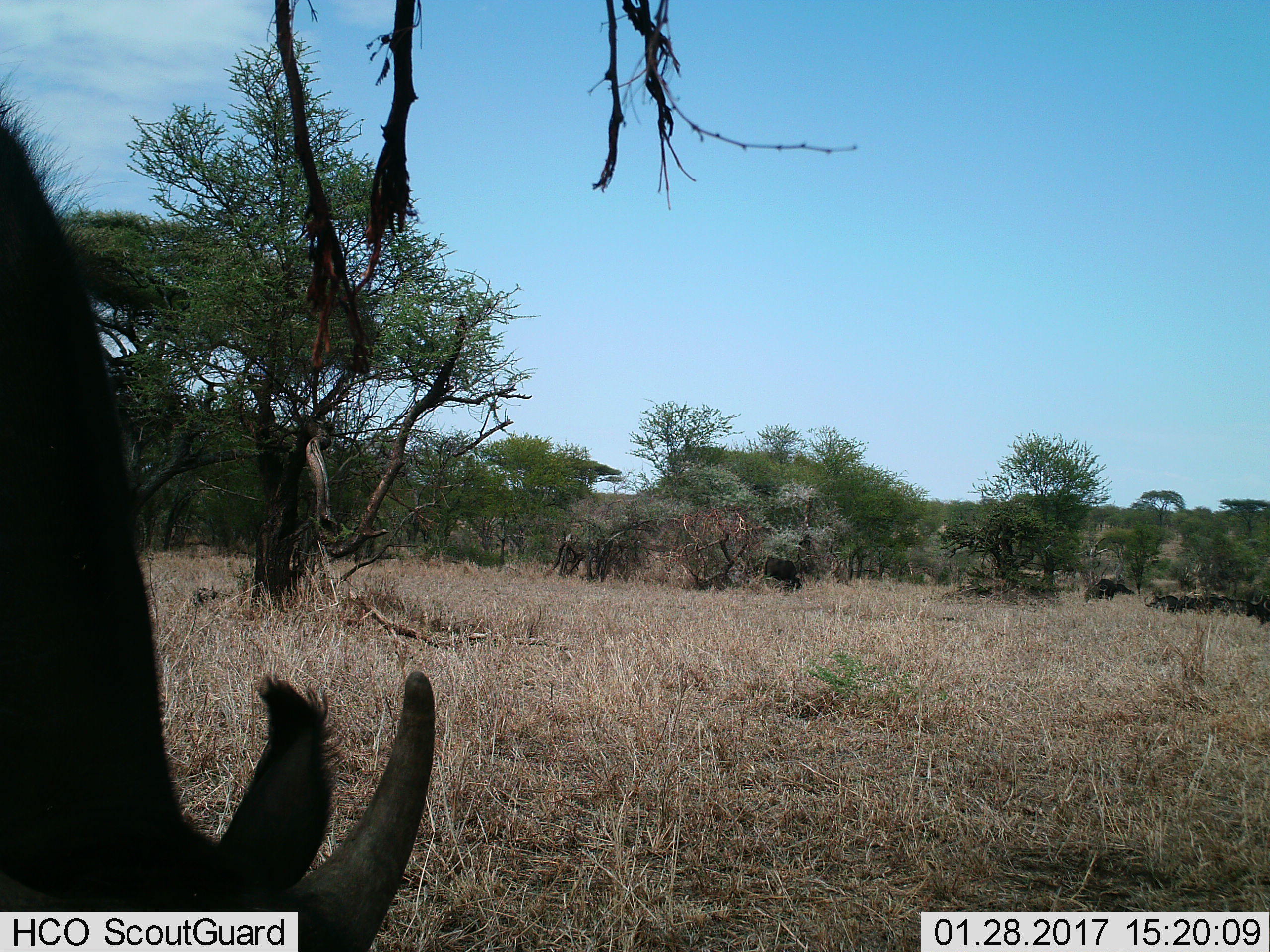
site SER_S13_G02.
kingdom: Animalia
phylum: Chordata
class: Mammalia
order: Artiodactyla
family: Bovidae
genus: Connochaetes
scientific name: Connochaetes taurinus taurinus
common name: blue wildebeest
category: wildebeestblue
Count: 3.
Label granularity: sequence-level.